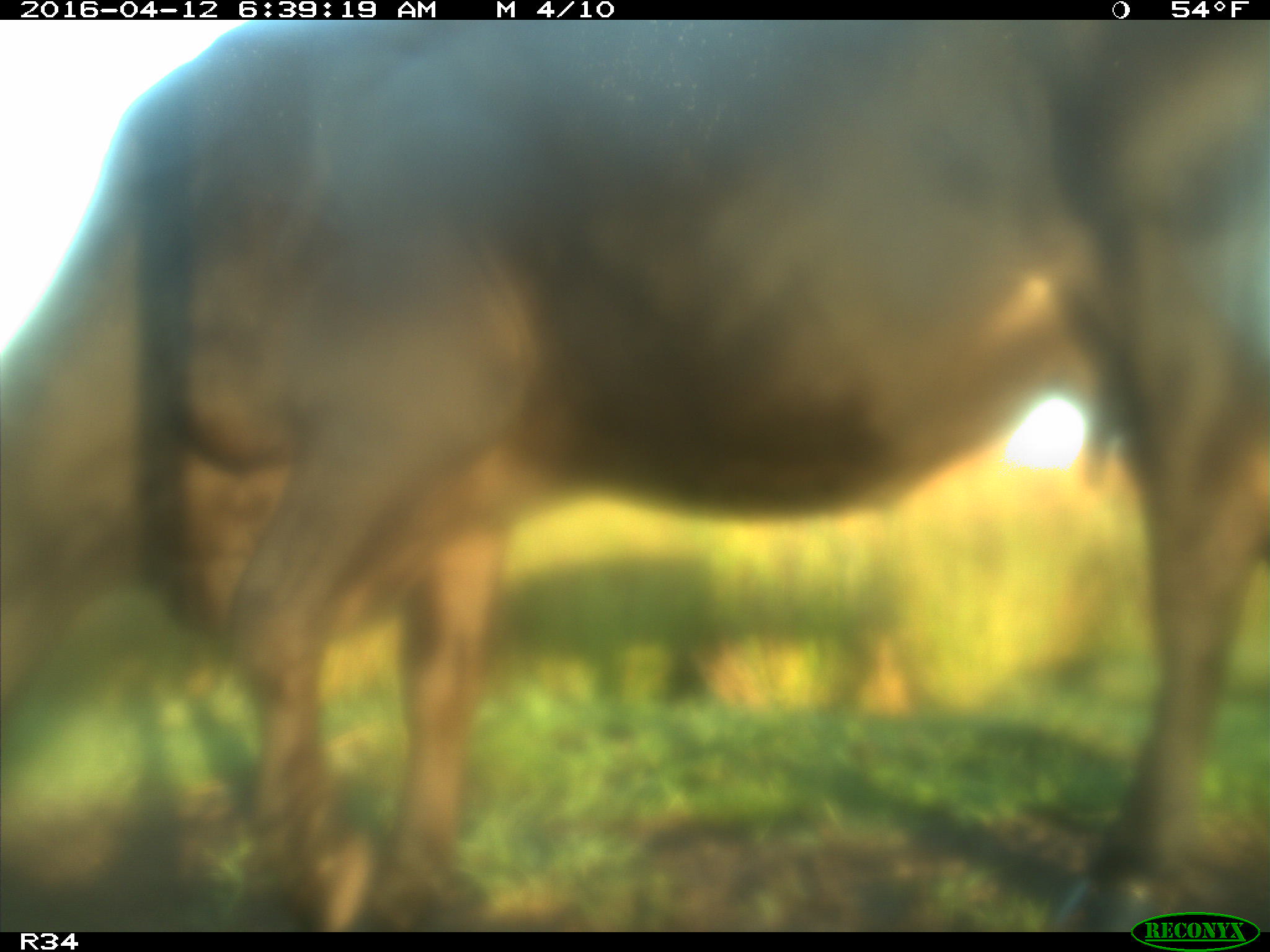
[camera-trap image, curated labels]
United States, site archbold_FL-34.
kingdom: Animalia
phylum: Chordata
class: Mammalia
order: Artiodactyla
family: Bovidae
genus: Bos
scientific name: Bos taurus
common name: domestic cow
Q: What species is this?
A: Bos taurus (domestic cow).